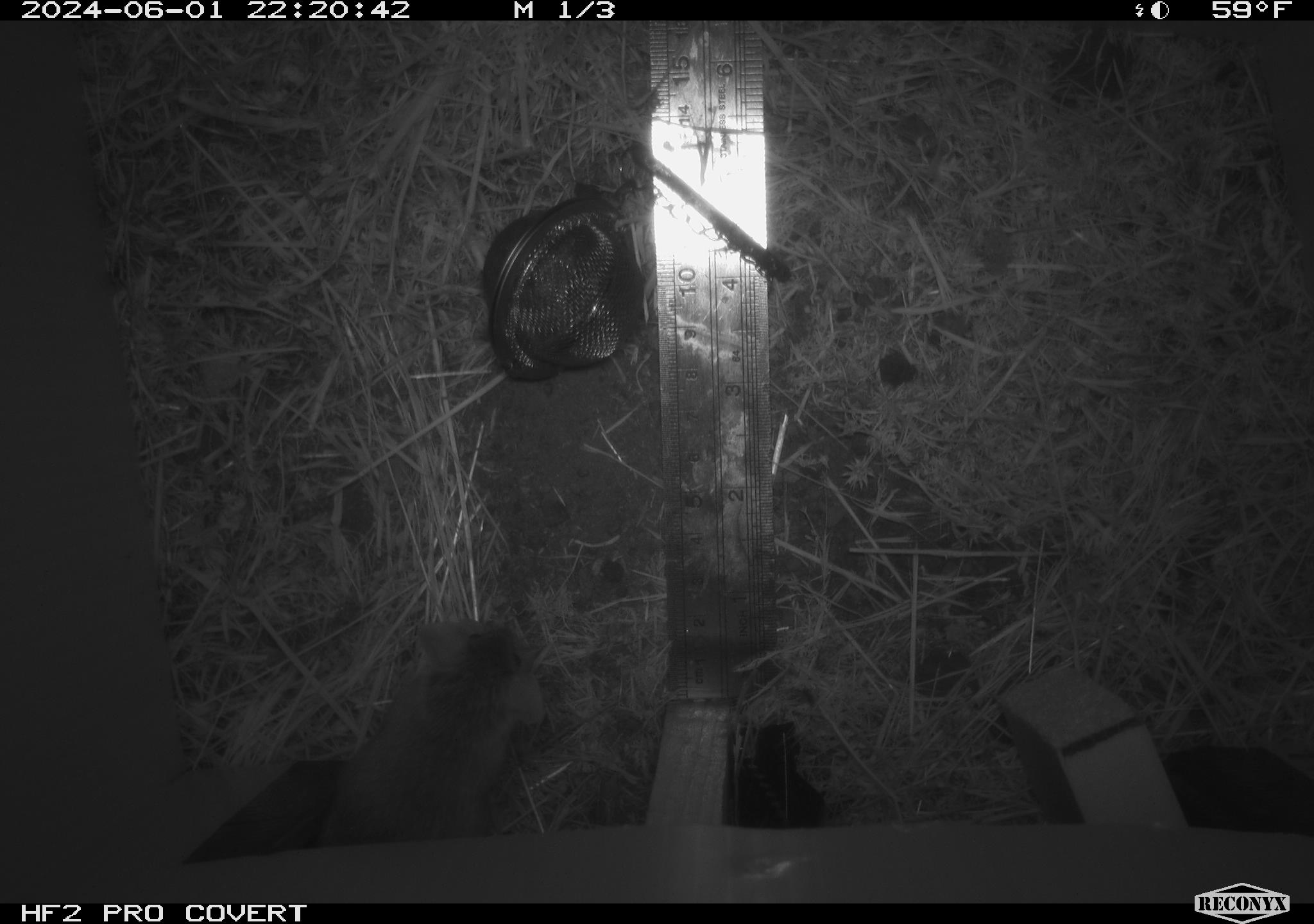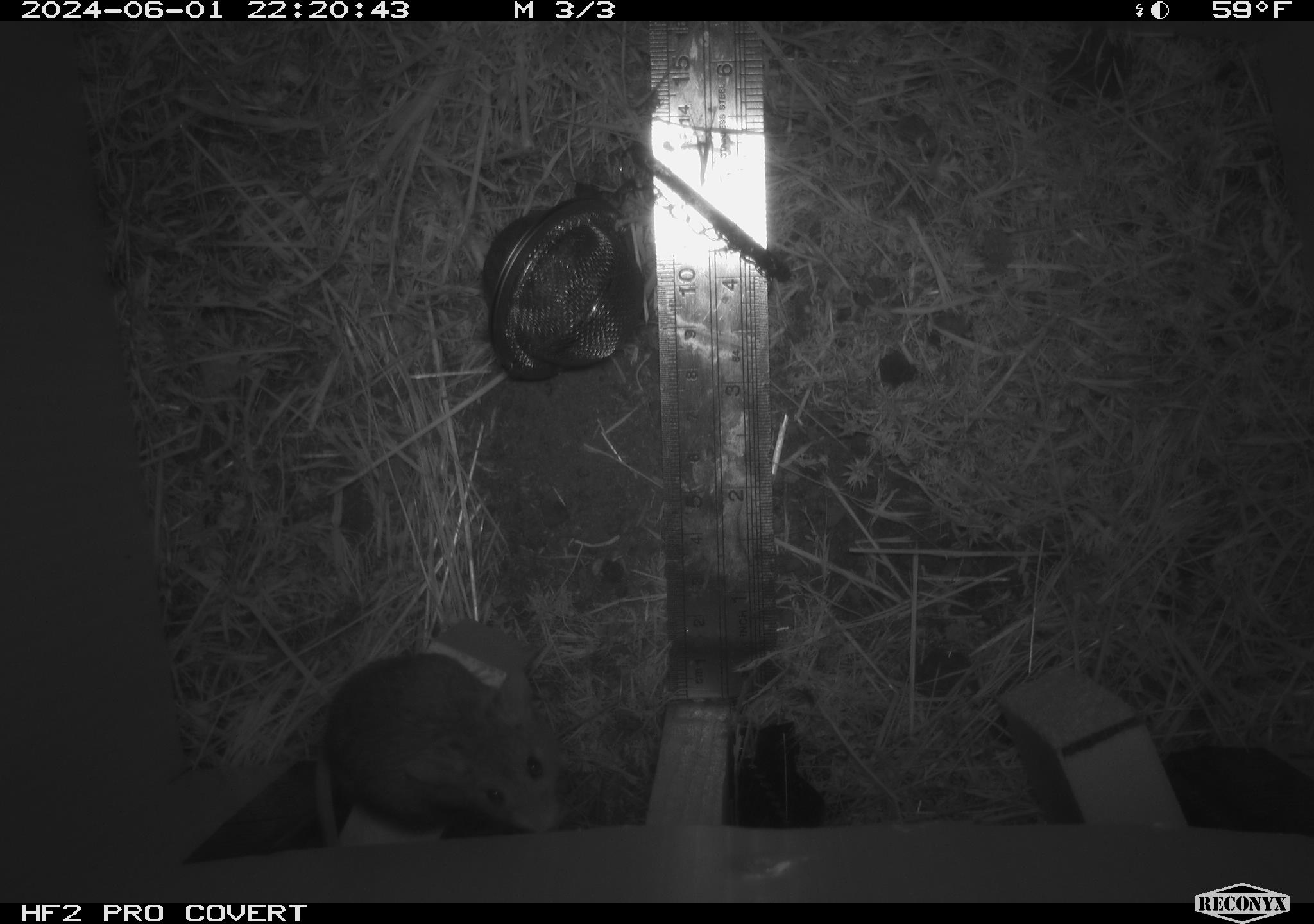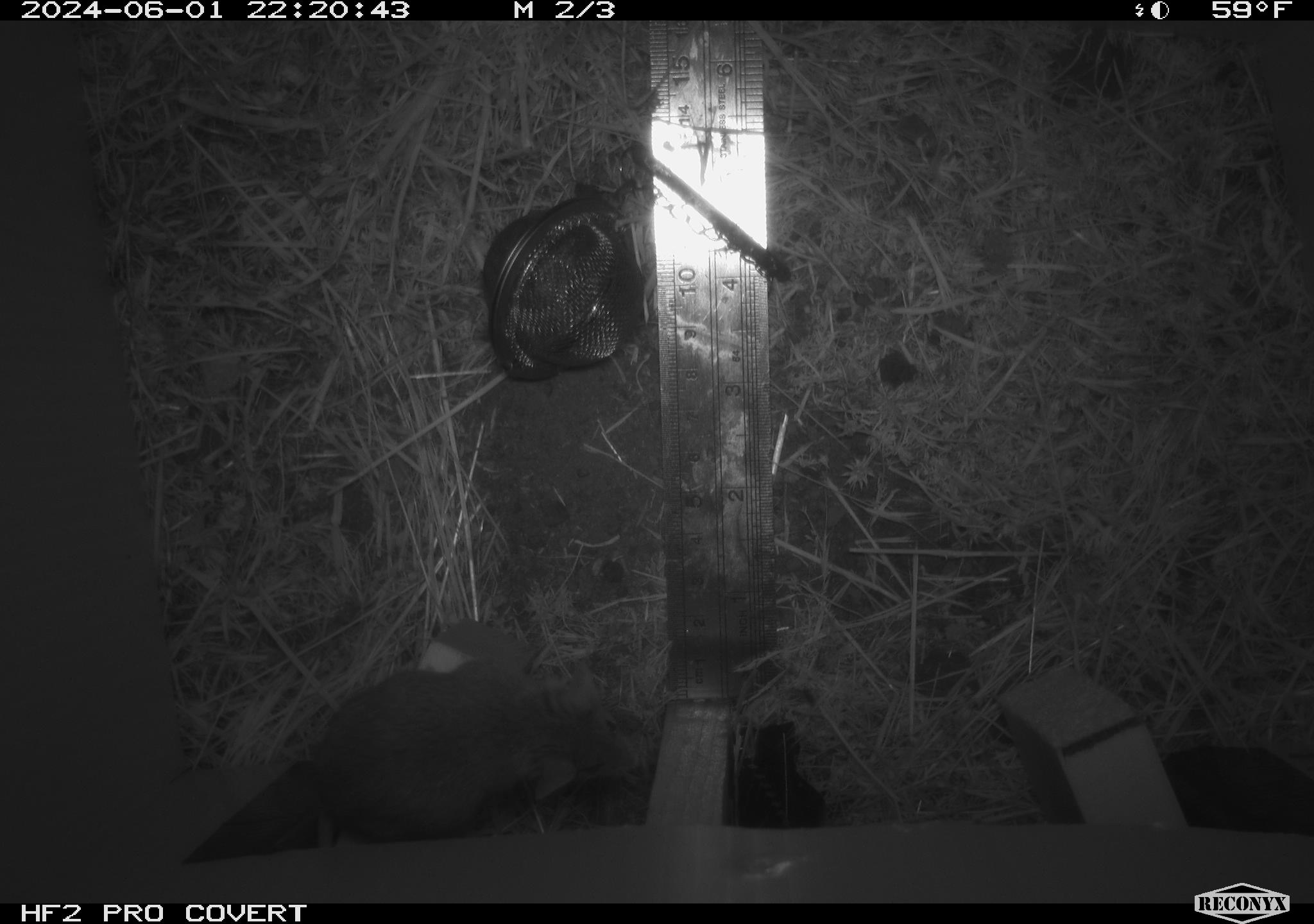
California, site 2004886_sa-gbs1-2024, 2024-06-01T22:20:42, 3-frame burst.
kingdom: Animalia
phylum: Chordata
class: Mammalia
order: Rodentia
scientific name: Rodentia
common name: mouse species